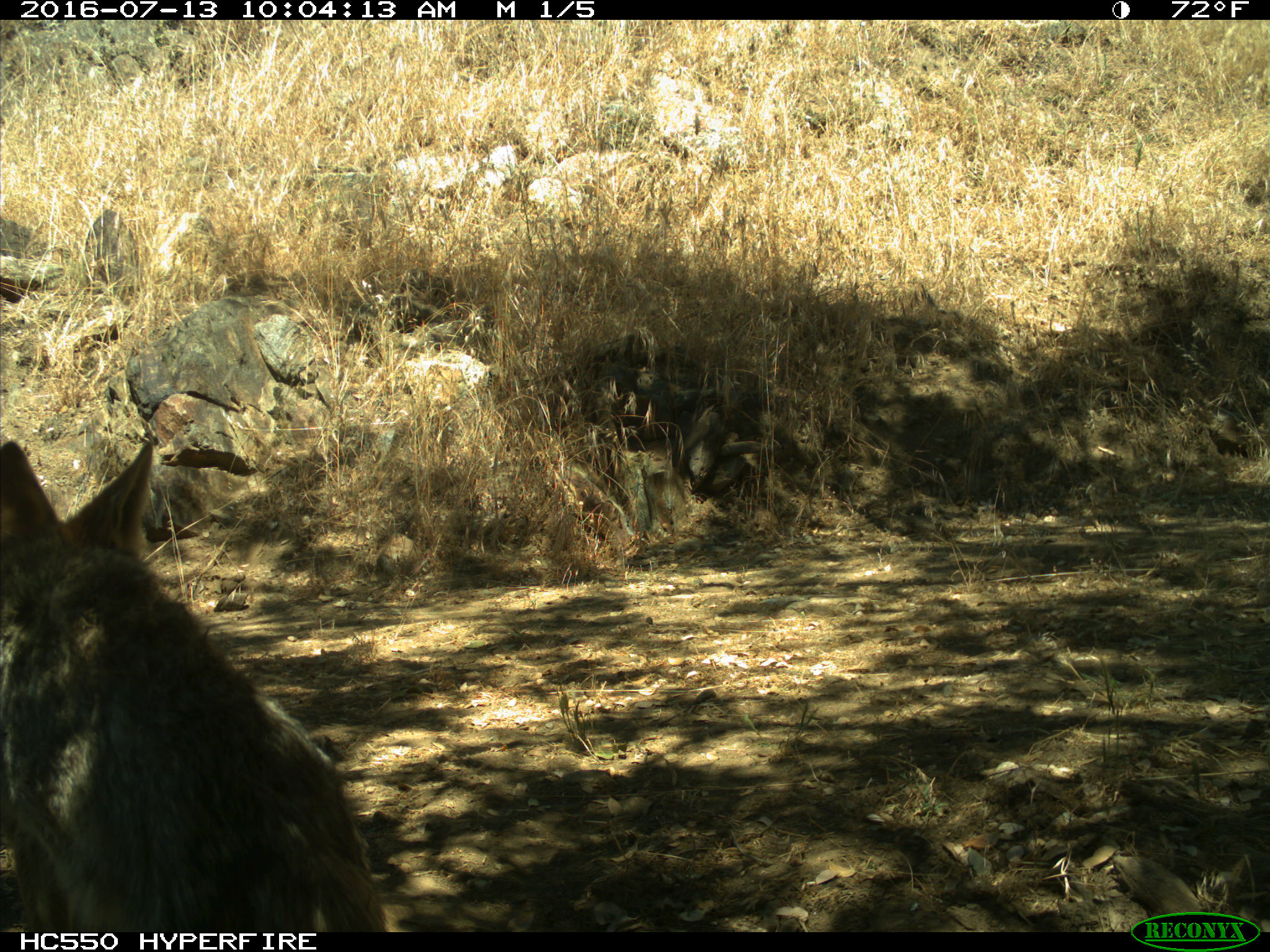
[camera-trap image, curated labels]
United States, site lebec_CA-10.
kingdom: Animalia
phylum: Chordata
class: Mammalia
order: Carnivora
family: Canidae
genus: Canis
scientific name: Canis latrans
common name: coyote